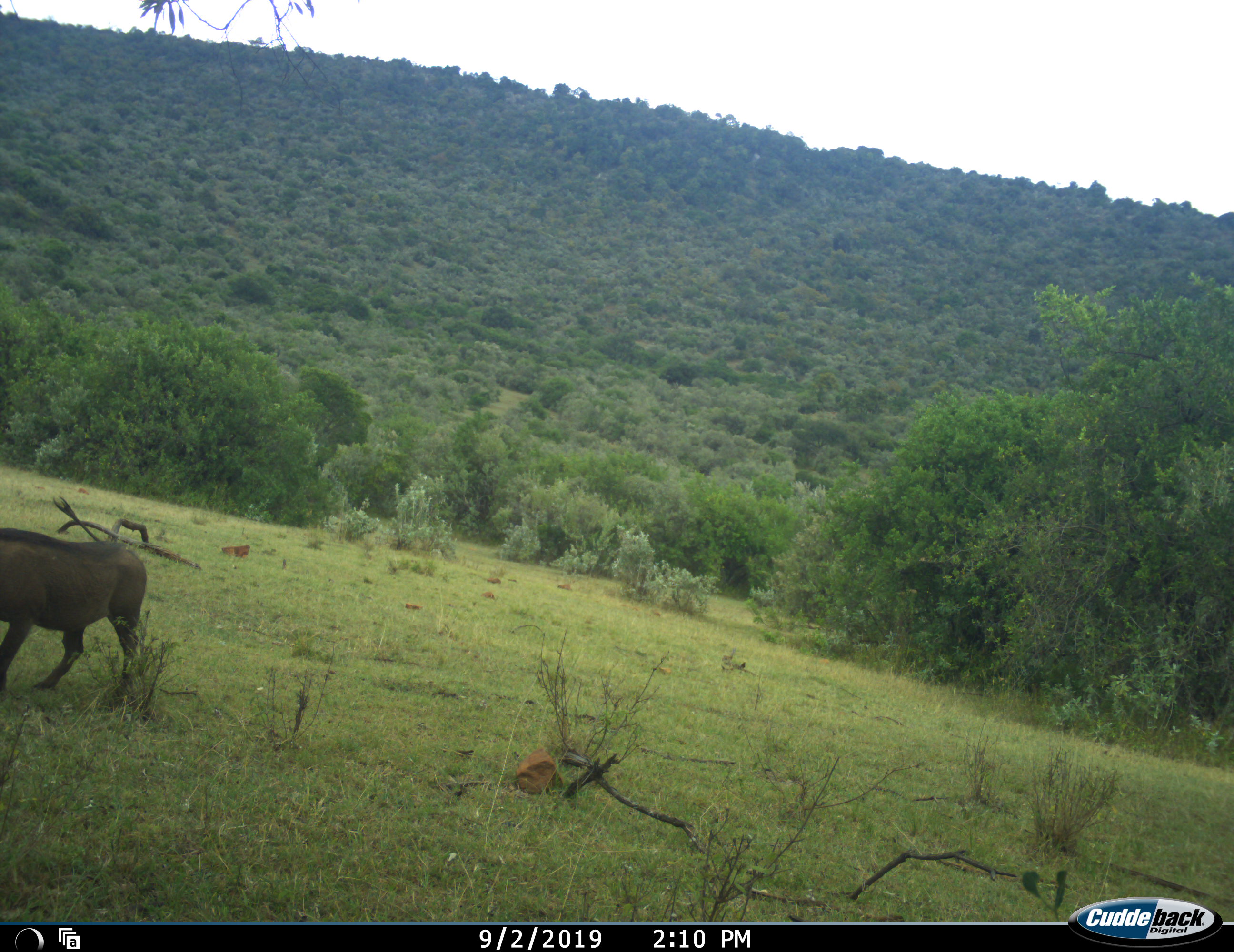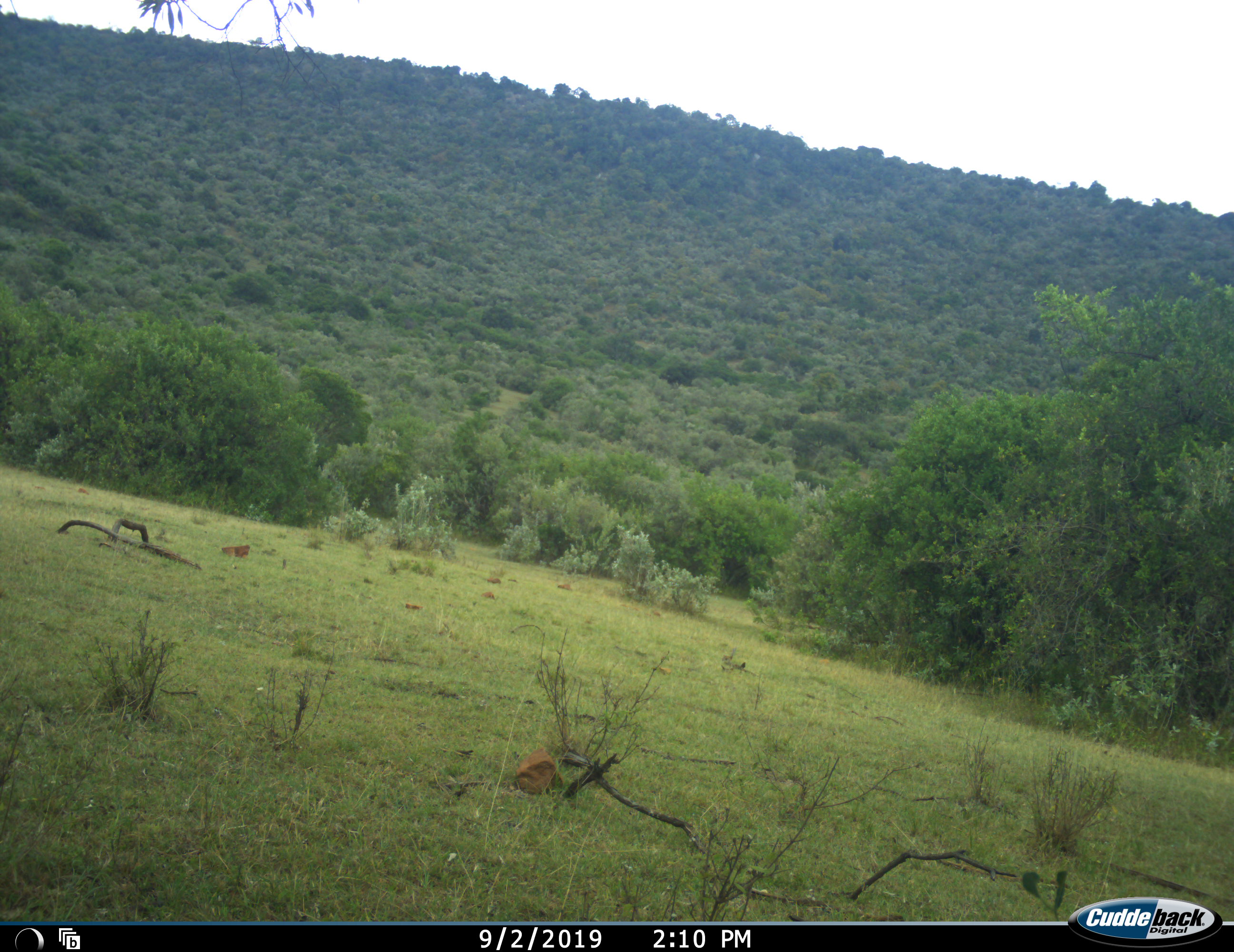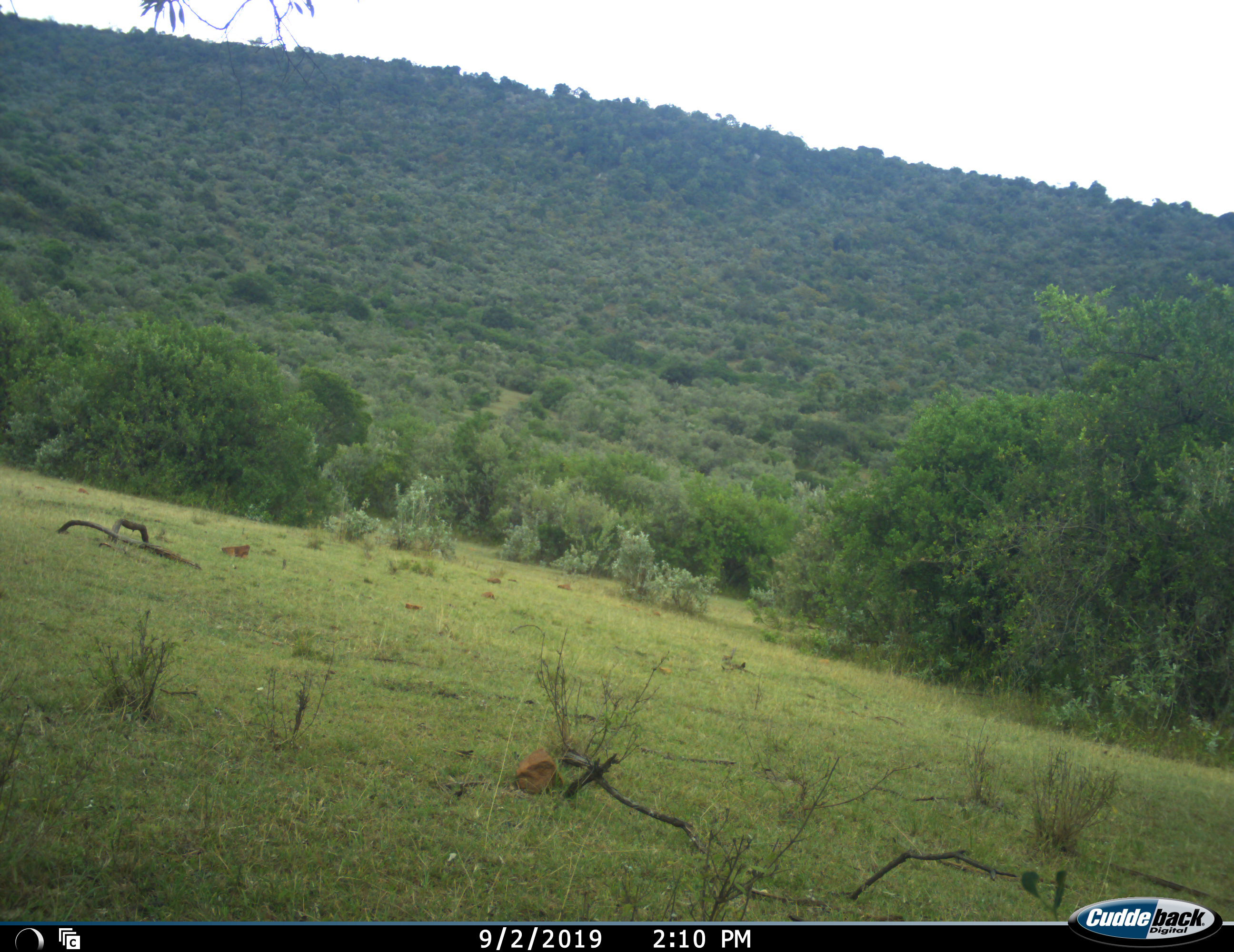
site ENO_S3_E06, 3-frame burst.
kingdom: Animalia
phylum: Chordata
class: Mammalia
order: Artiodactyla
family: Suidae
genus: Phacochoerus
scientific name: Phacochoerus africanus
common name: warthog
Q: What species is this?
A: Warthog (Phacochoerus africanus).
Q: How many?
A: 1.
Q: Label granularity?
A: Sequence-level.